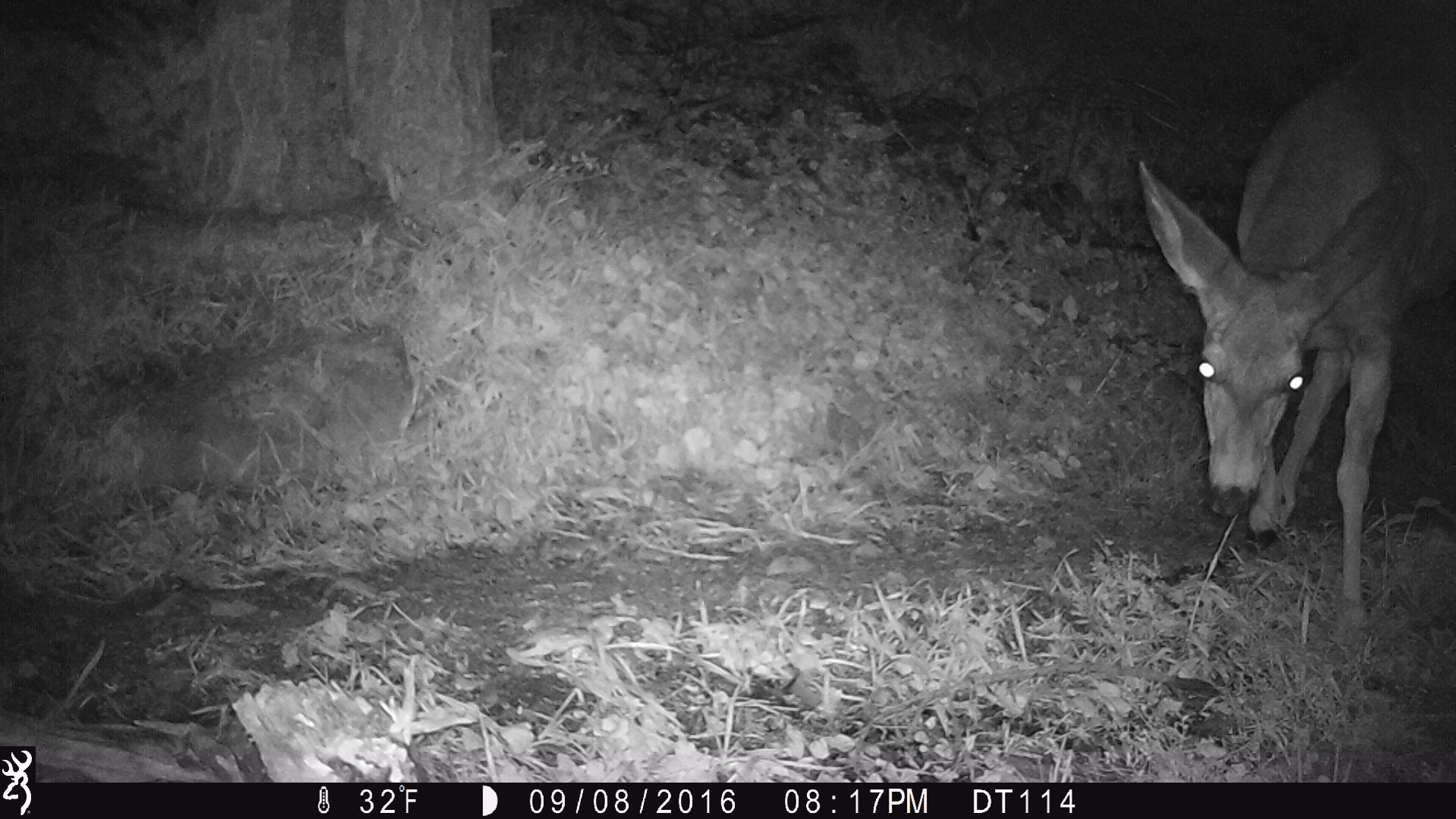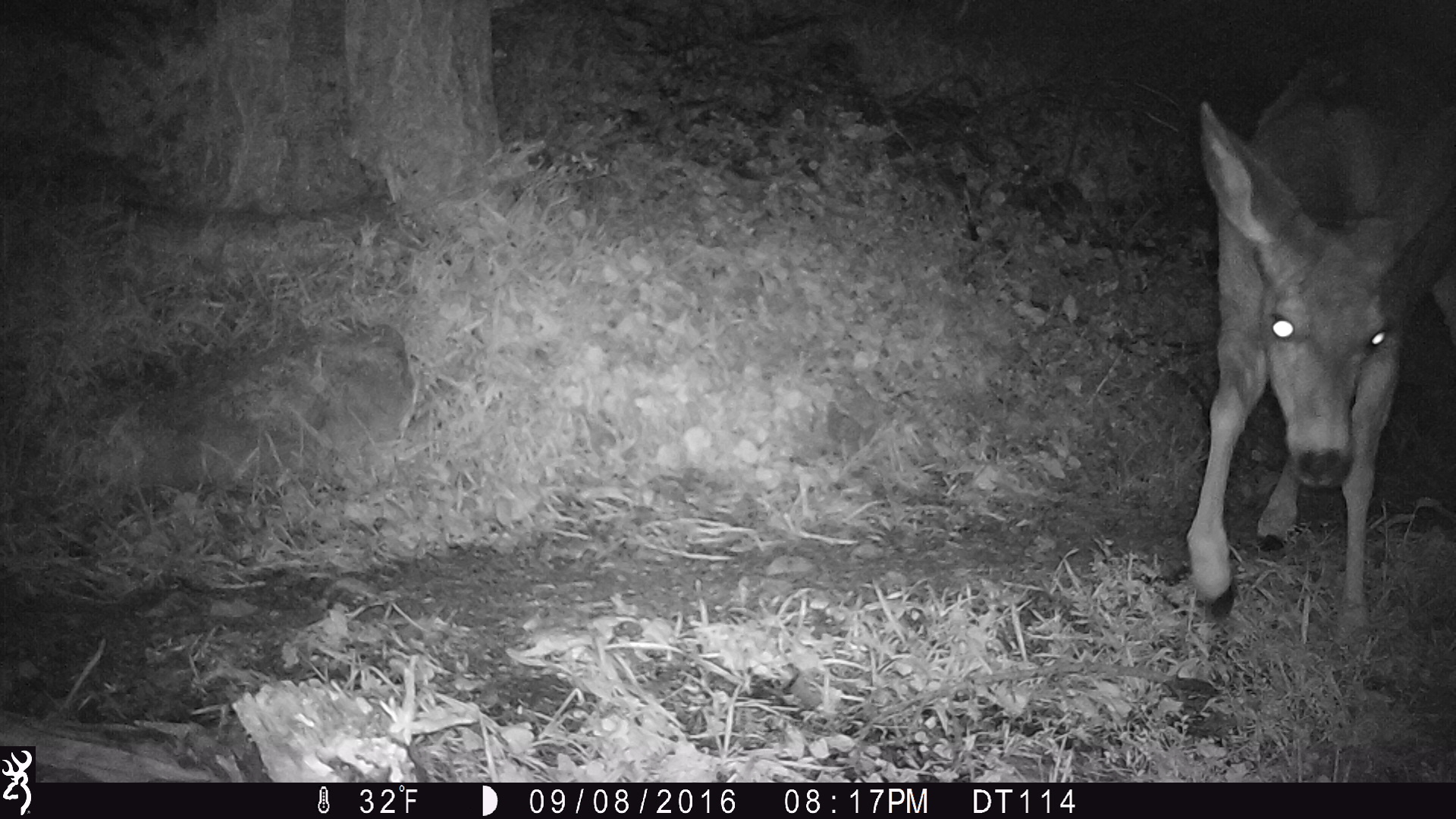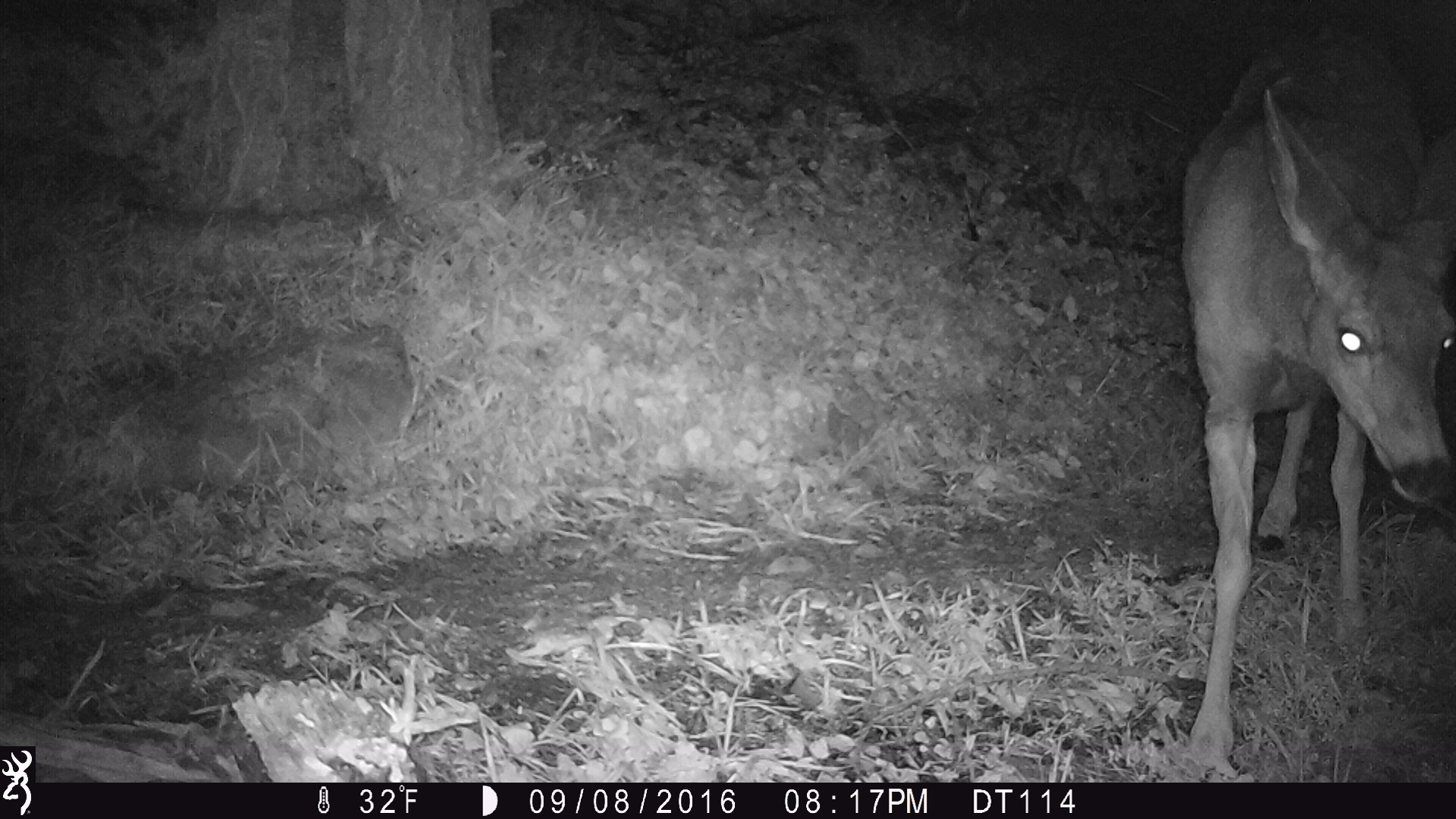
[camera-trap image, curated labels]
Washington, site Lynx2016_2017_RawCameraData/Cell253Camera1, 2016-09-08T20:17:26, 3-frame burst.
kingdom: Animalia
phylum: Chordata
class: Mammalia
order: Artiodactyla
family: Cervidae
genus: Odocoileus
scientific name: Odocoileus hemionus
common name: mule deer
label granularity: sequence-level